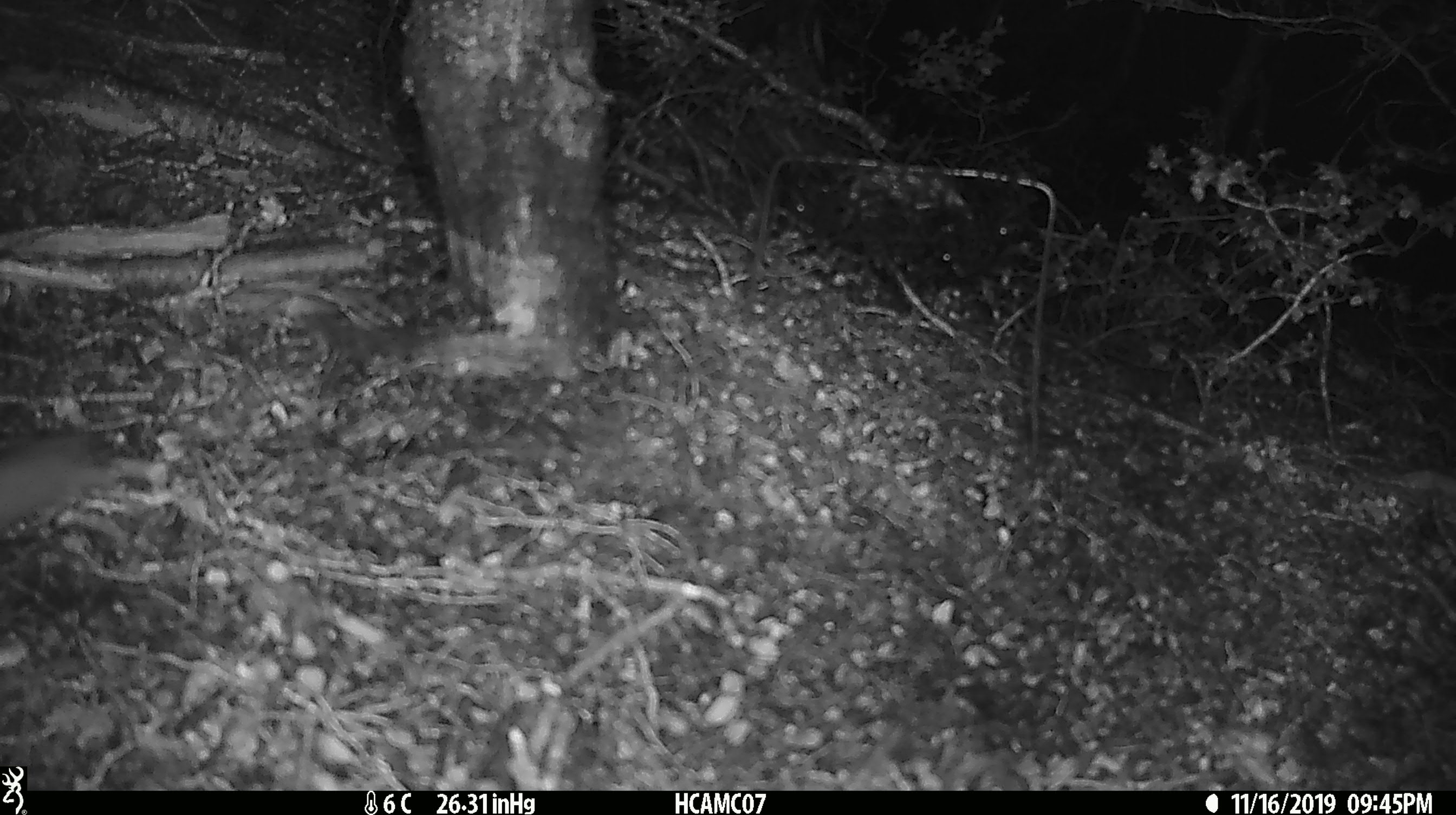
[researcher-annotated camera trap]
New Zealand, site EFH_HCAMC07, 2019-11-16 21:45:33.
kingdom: Animalia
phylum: Chordata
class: Mammalia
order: Rodentia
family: Muridae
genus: Mus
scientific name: Mus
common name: mouse